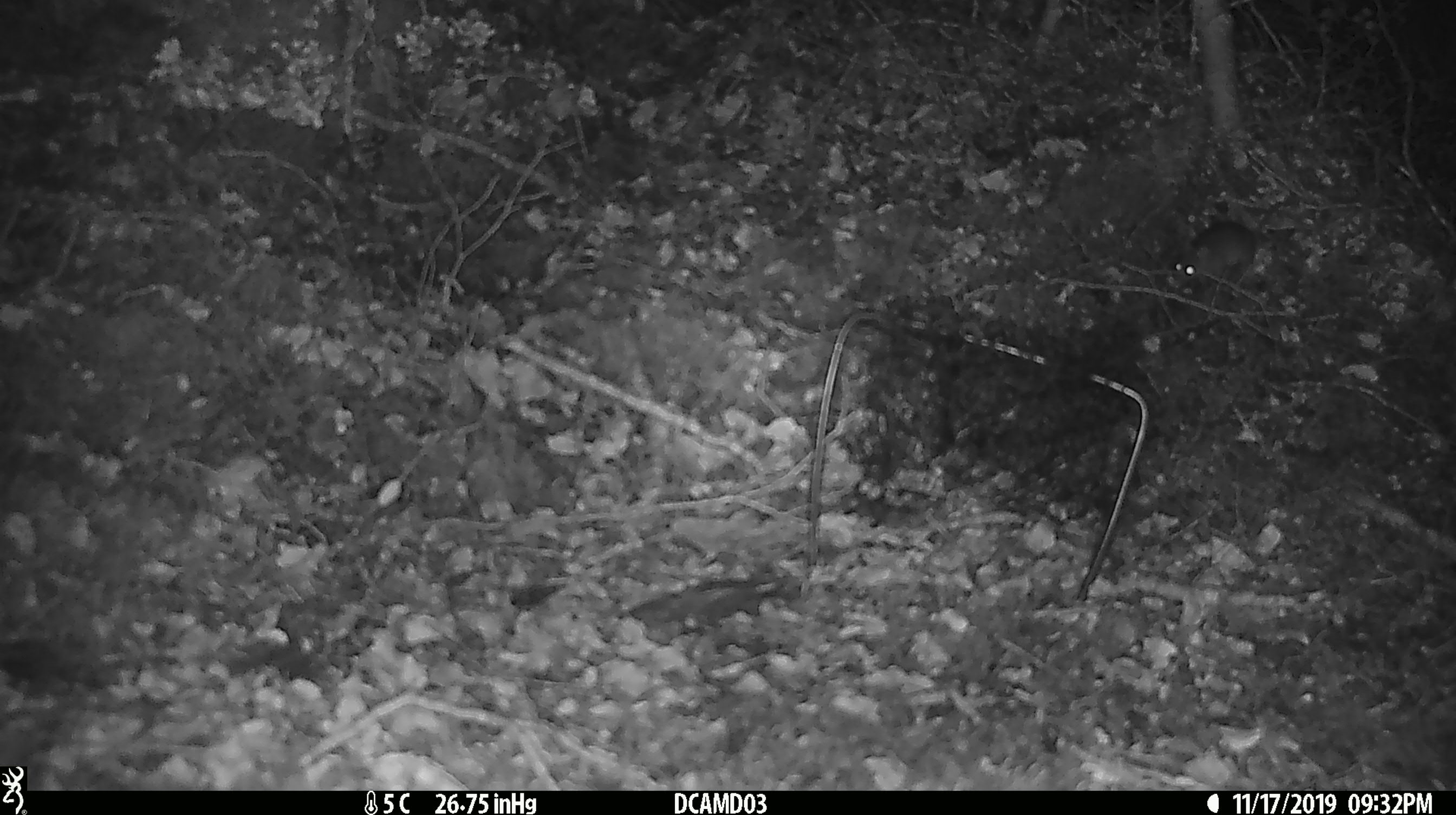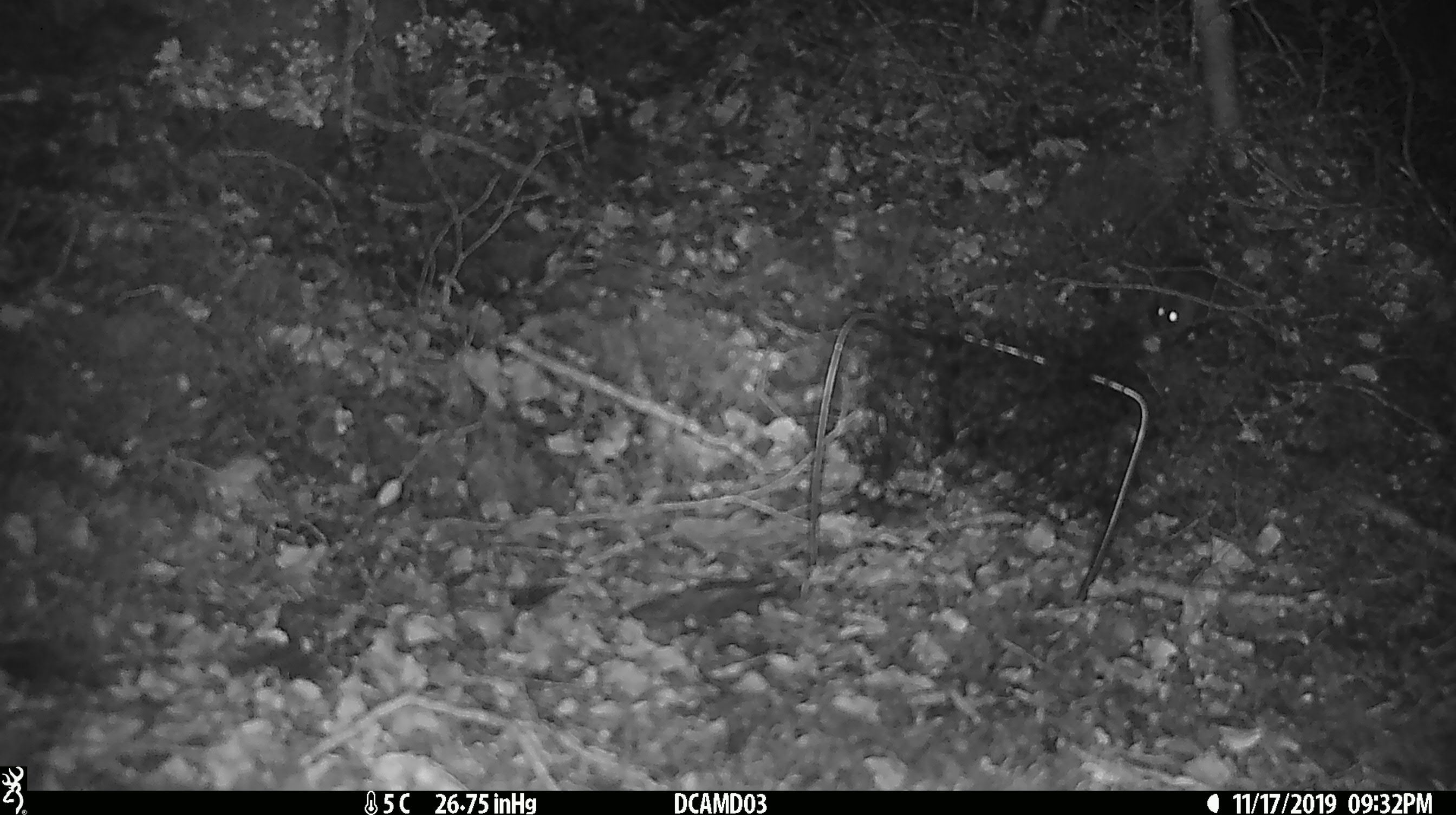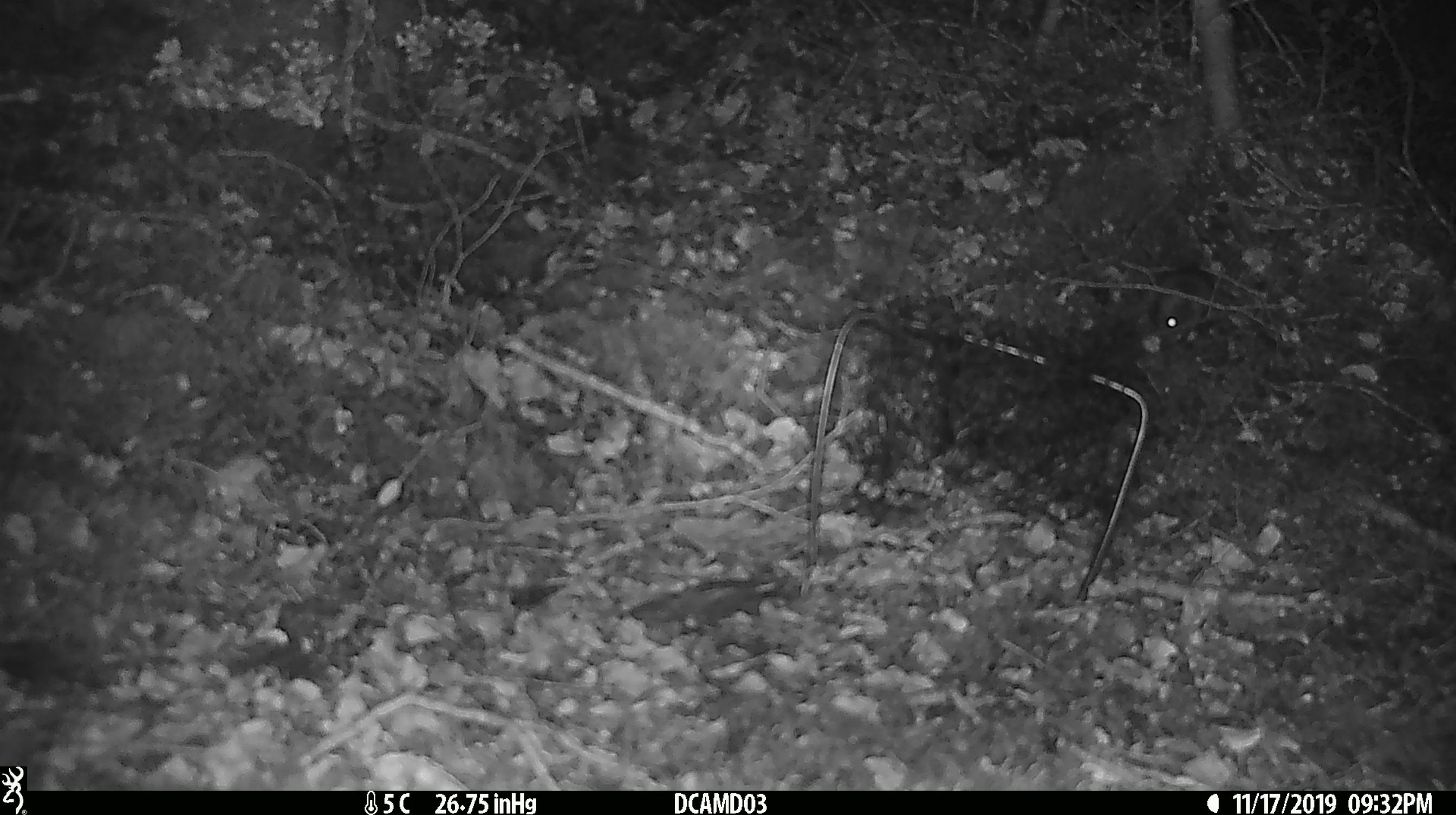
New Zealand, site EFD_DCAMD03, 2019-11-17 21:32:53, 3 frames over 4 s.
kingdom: Animalia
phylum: Chordata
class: Mammalia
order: Rodentia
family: Muridae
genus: Mus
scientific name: Mus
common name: mouse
Mouse (Mus).